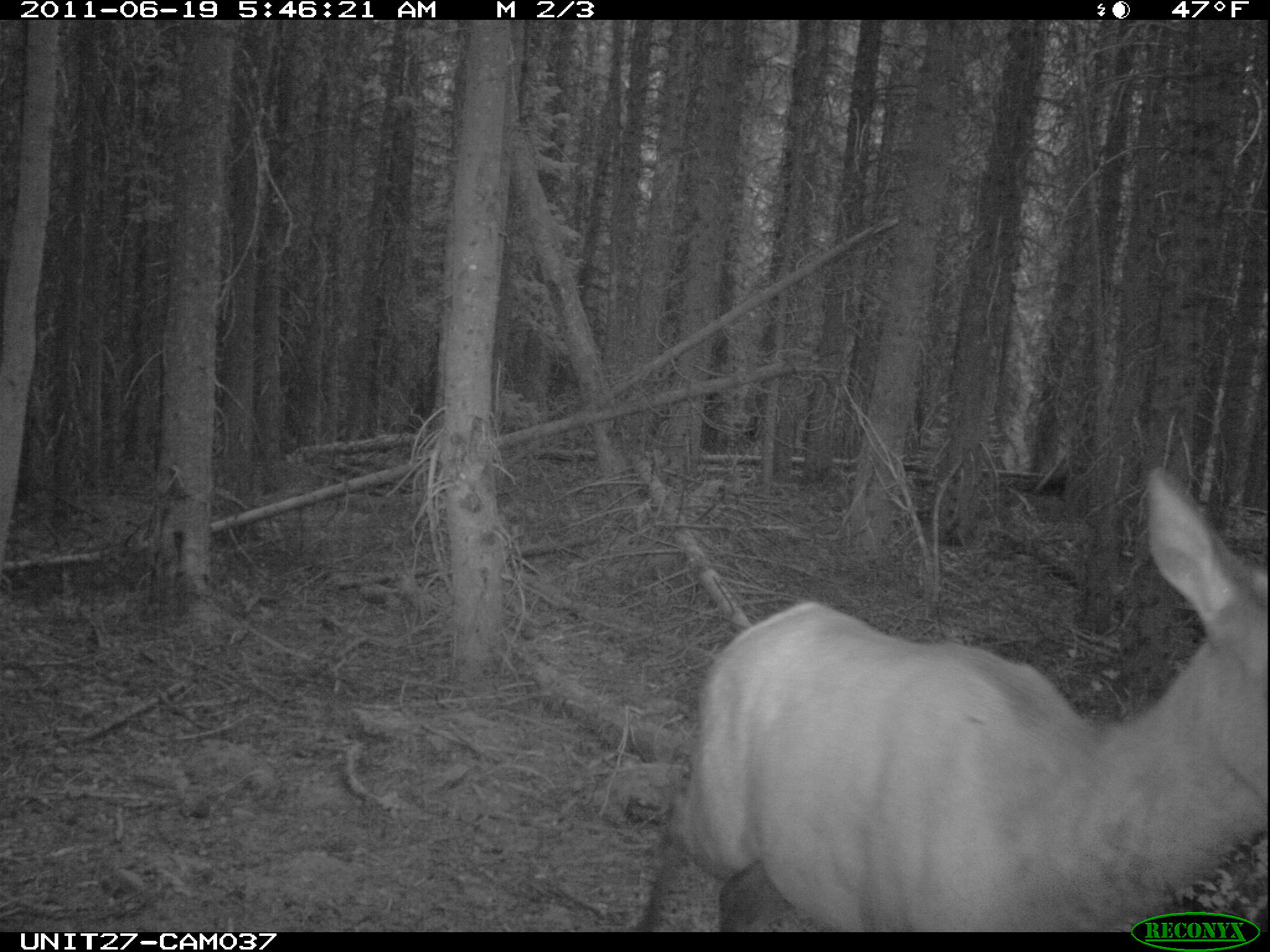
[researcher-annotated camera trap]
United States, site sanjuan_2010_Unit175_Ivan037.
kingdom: Animalia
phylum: Chordata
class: Mammalia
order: Artiodactyla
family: Cervidae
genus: Cervus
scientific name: Cervus elaphus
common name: red deer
Cervus elaphus (red deer).